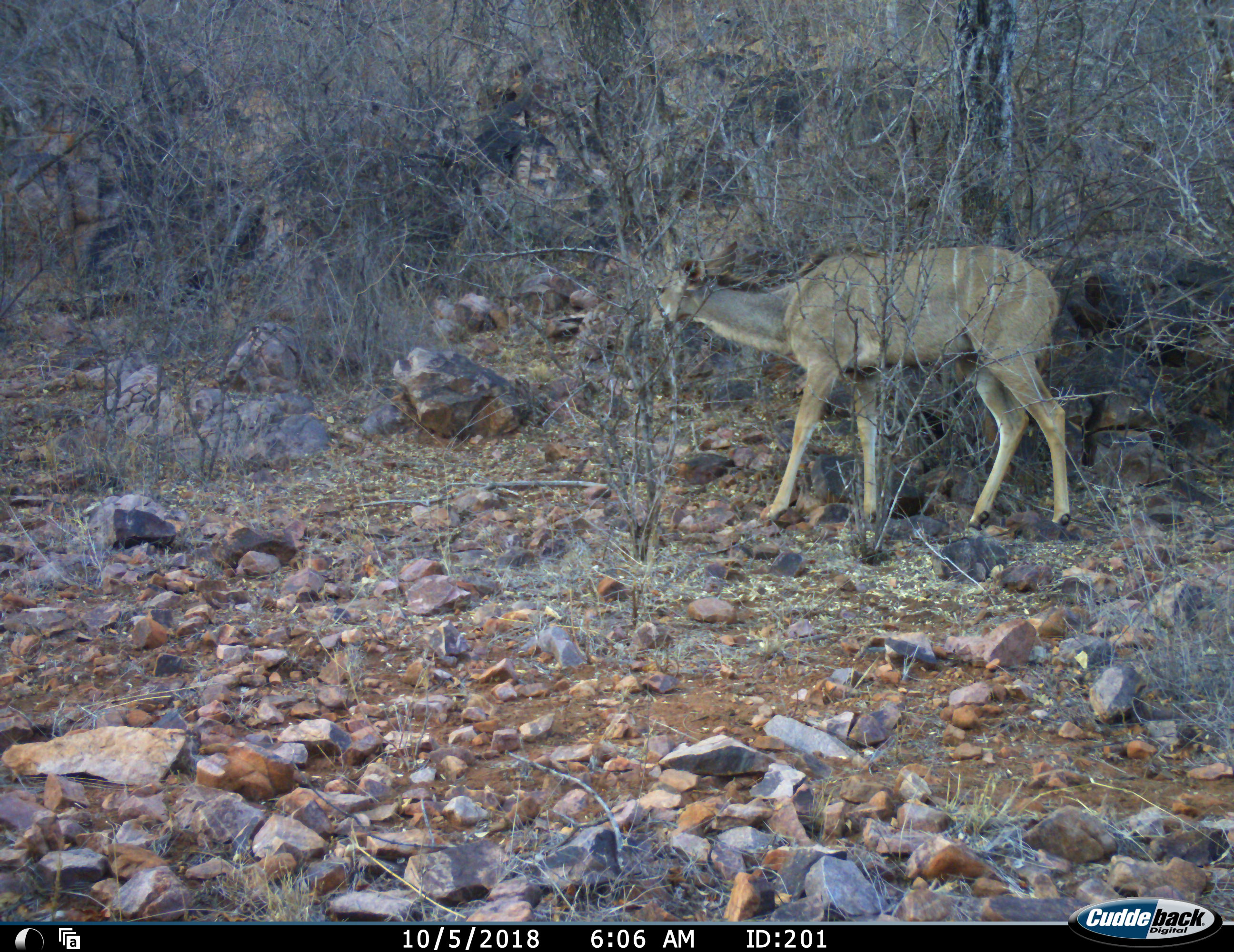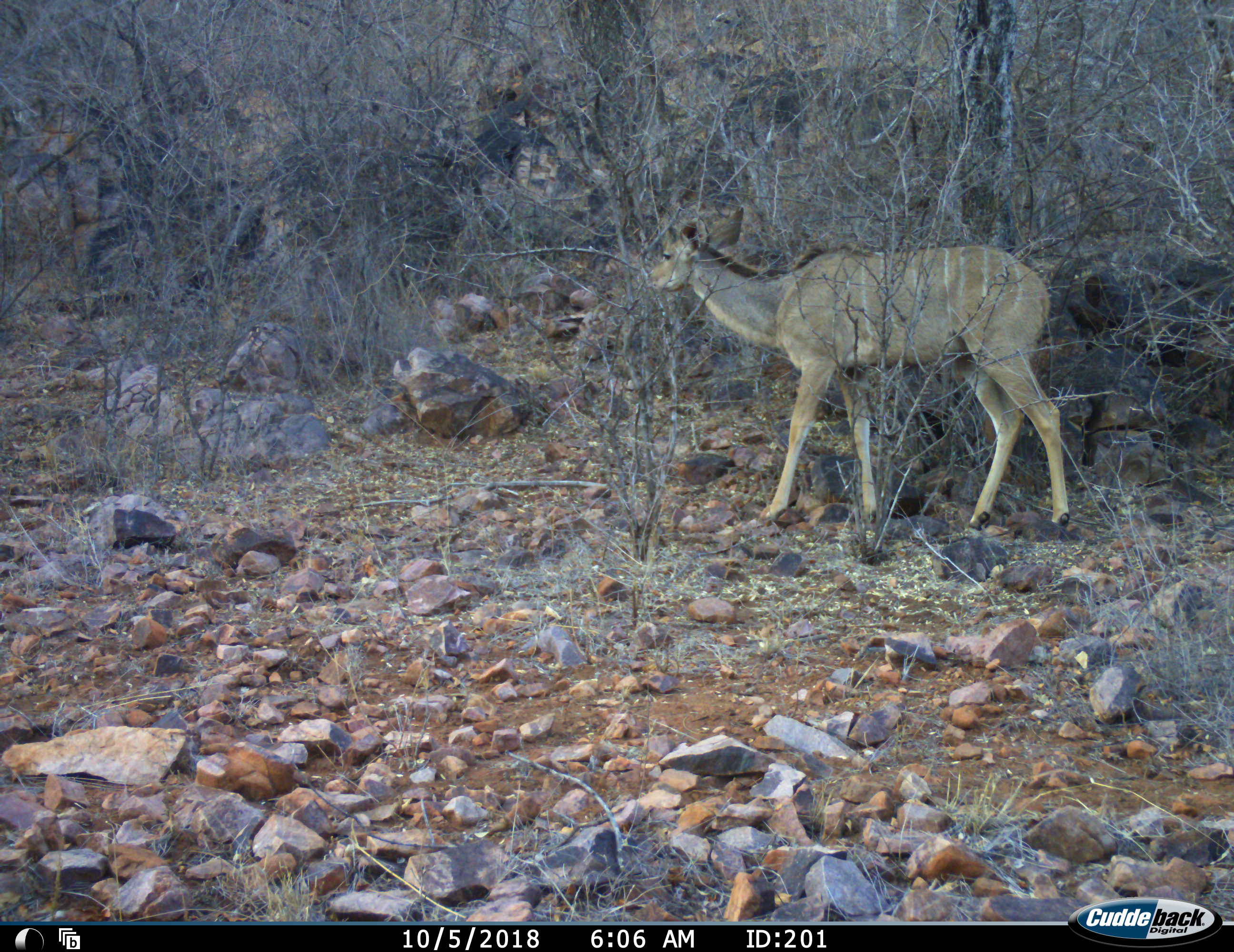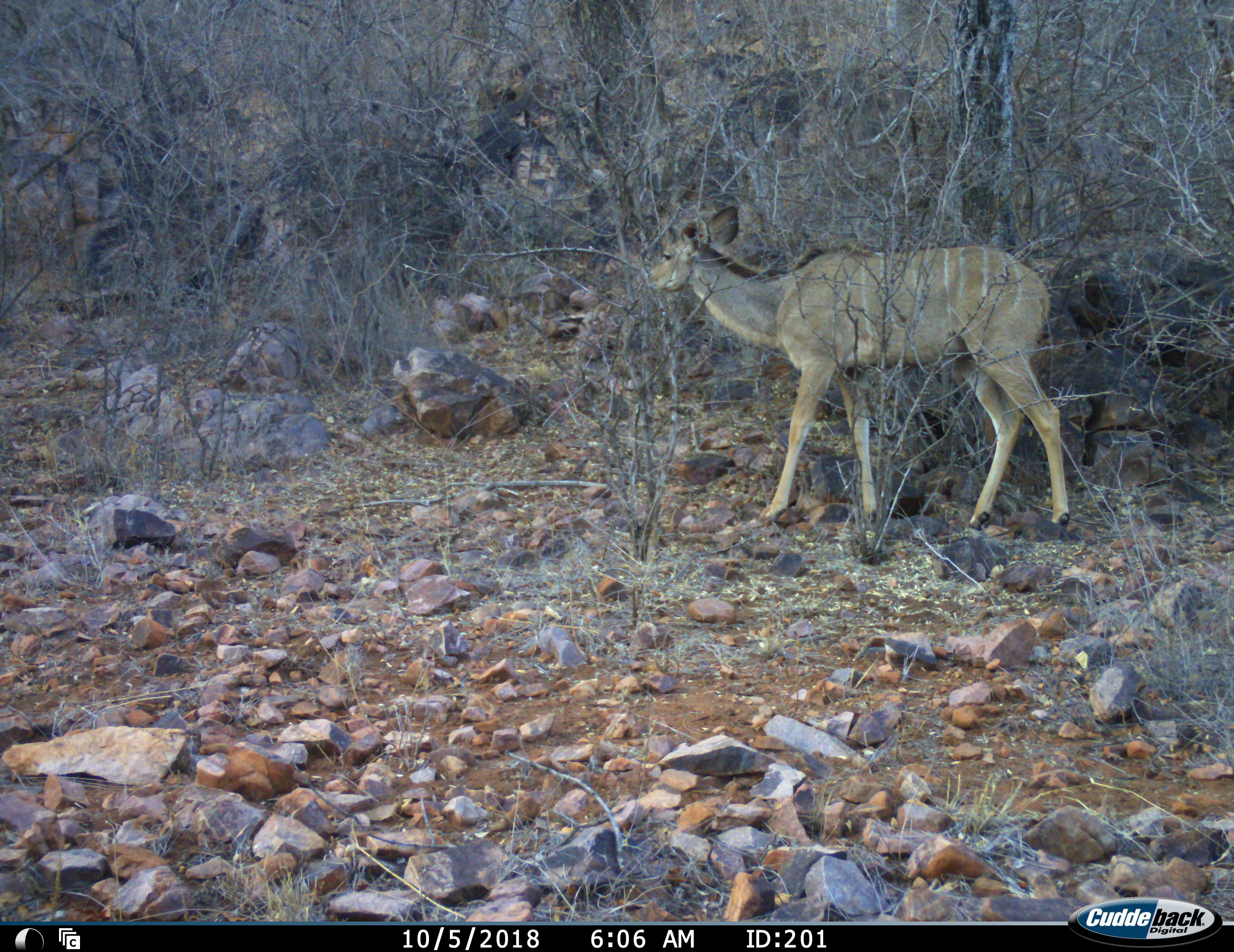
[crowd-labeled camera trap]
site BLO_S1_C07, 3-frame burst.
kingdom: Animalia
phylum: Chordata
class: Mammalia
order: Artiodactyla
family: Bovidae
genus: Tragelaphus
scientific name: Tragelaphus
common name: kudu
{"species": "kudu (Tragelaphus)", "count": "1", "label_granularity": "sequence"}